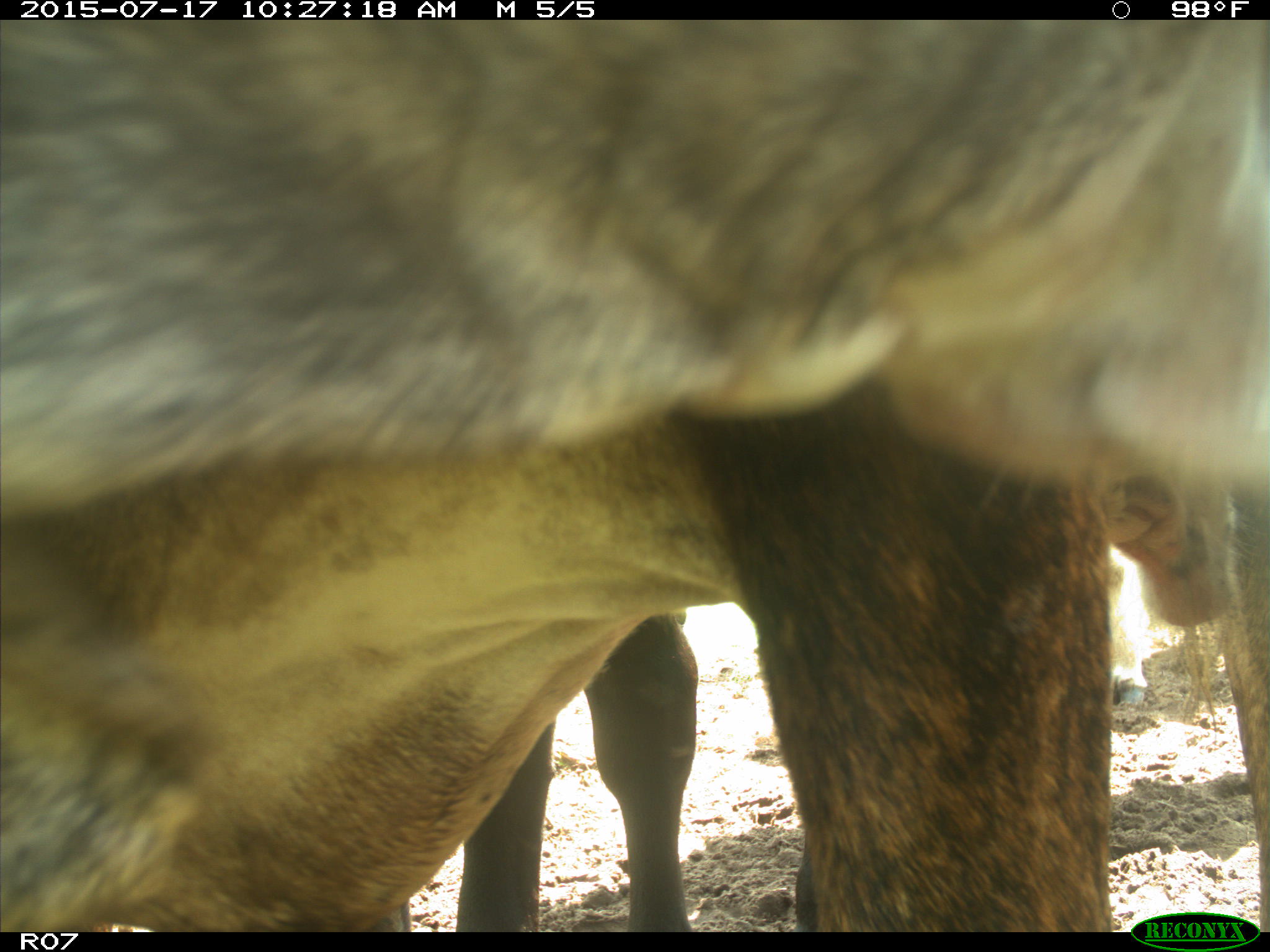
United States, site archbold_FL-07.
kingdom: Animalia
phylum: Chordata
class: Mammalia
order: Artiodactyla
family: Bovidae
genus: Bos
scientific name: Bos taurus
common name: domestic cow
Bos taurus (domestic cow).